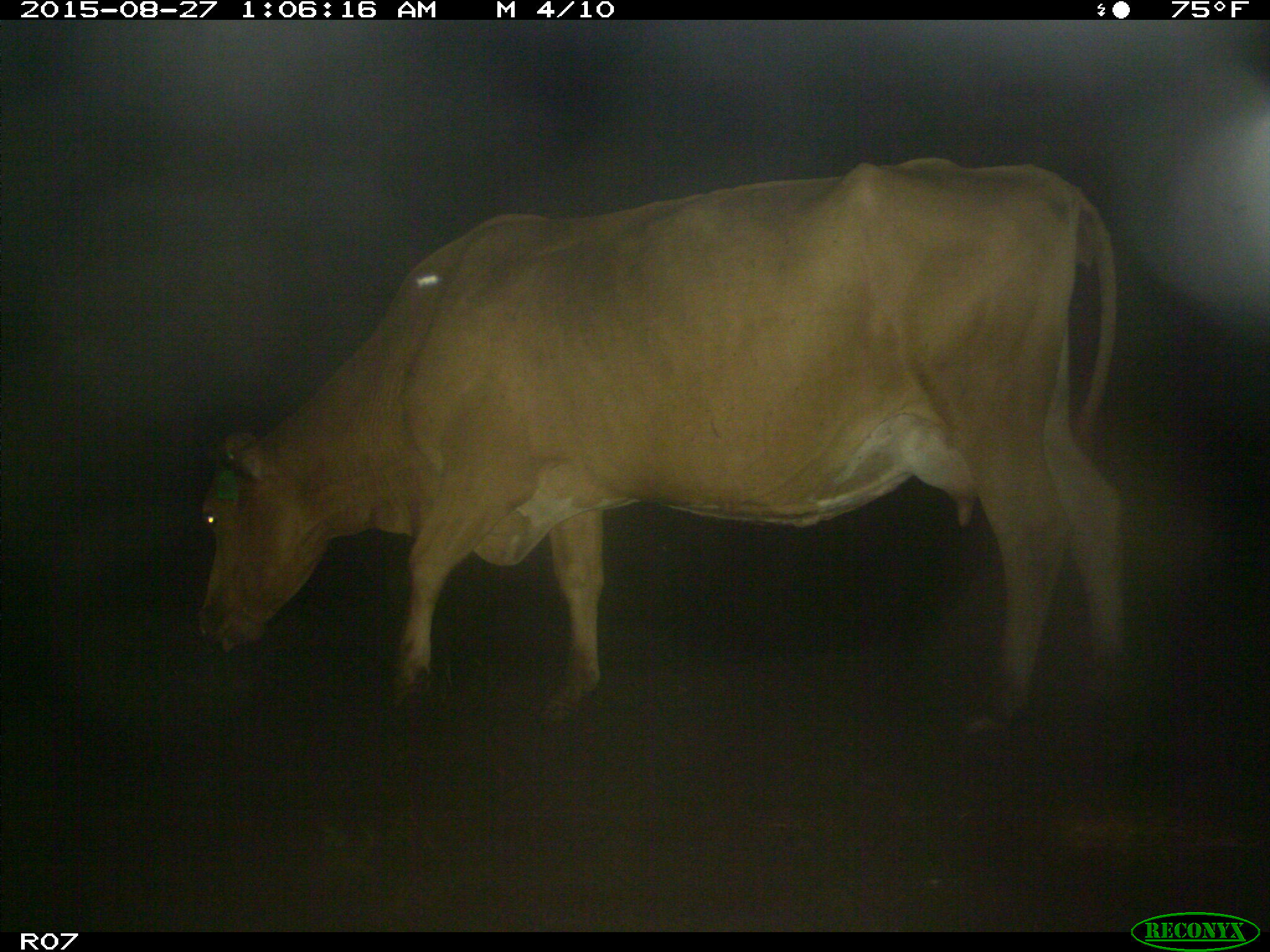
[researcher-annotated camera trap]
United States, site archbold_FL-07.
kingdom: Animalia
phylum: Chordata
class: Mammalia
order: Artiodactyla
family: Bovidae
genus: Bos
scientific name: Bos taurus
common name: domestic cow